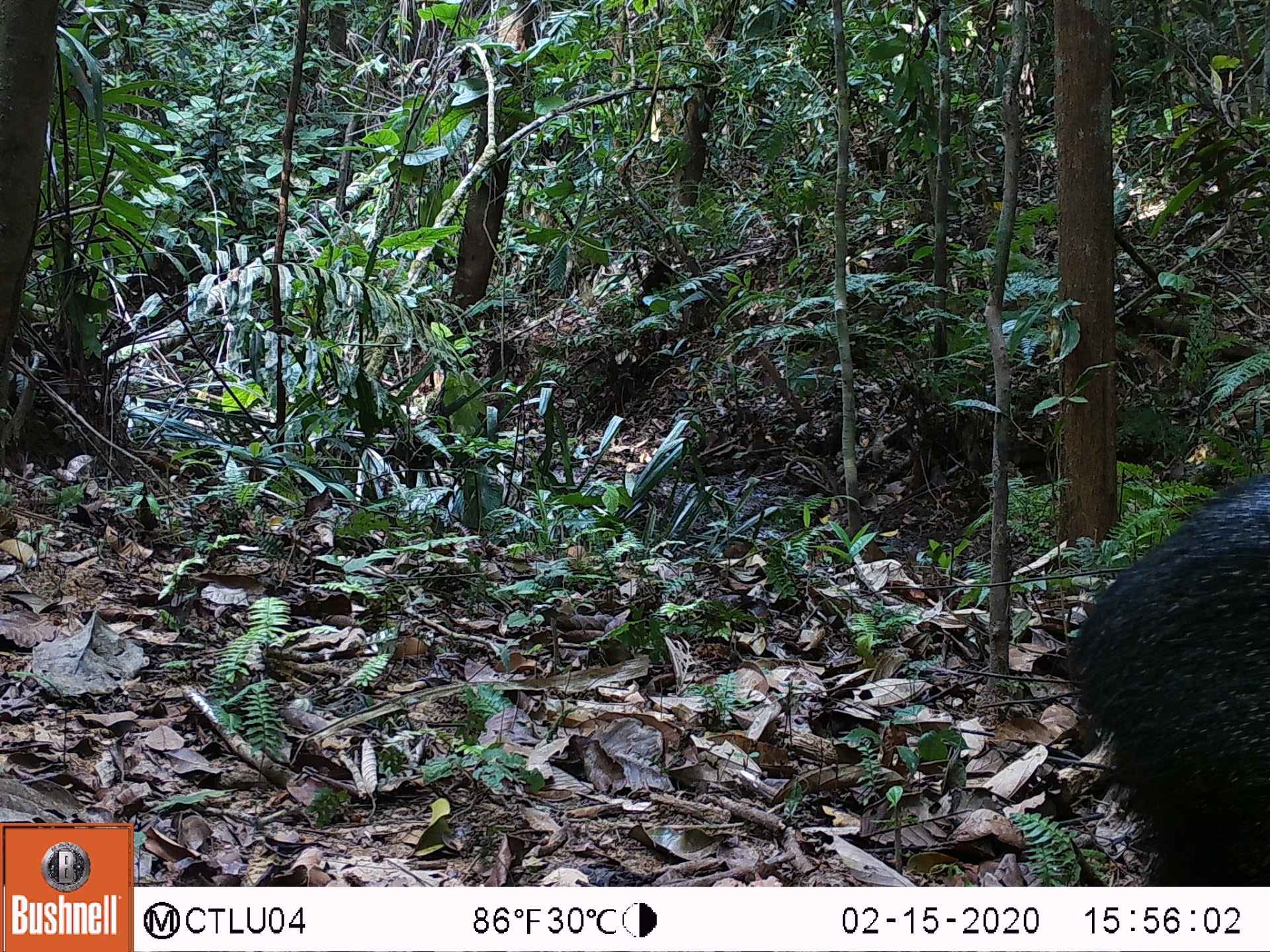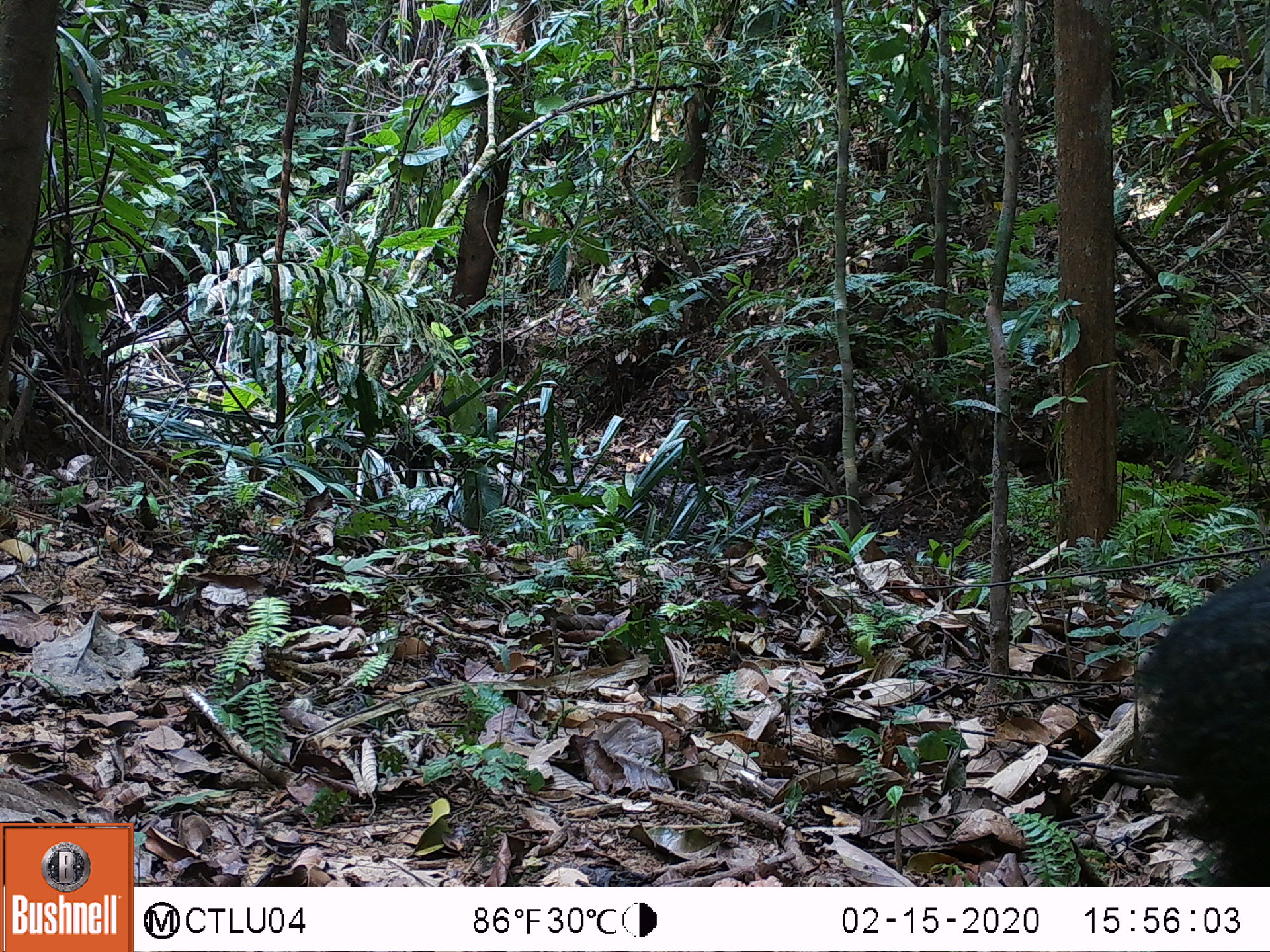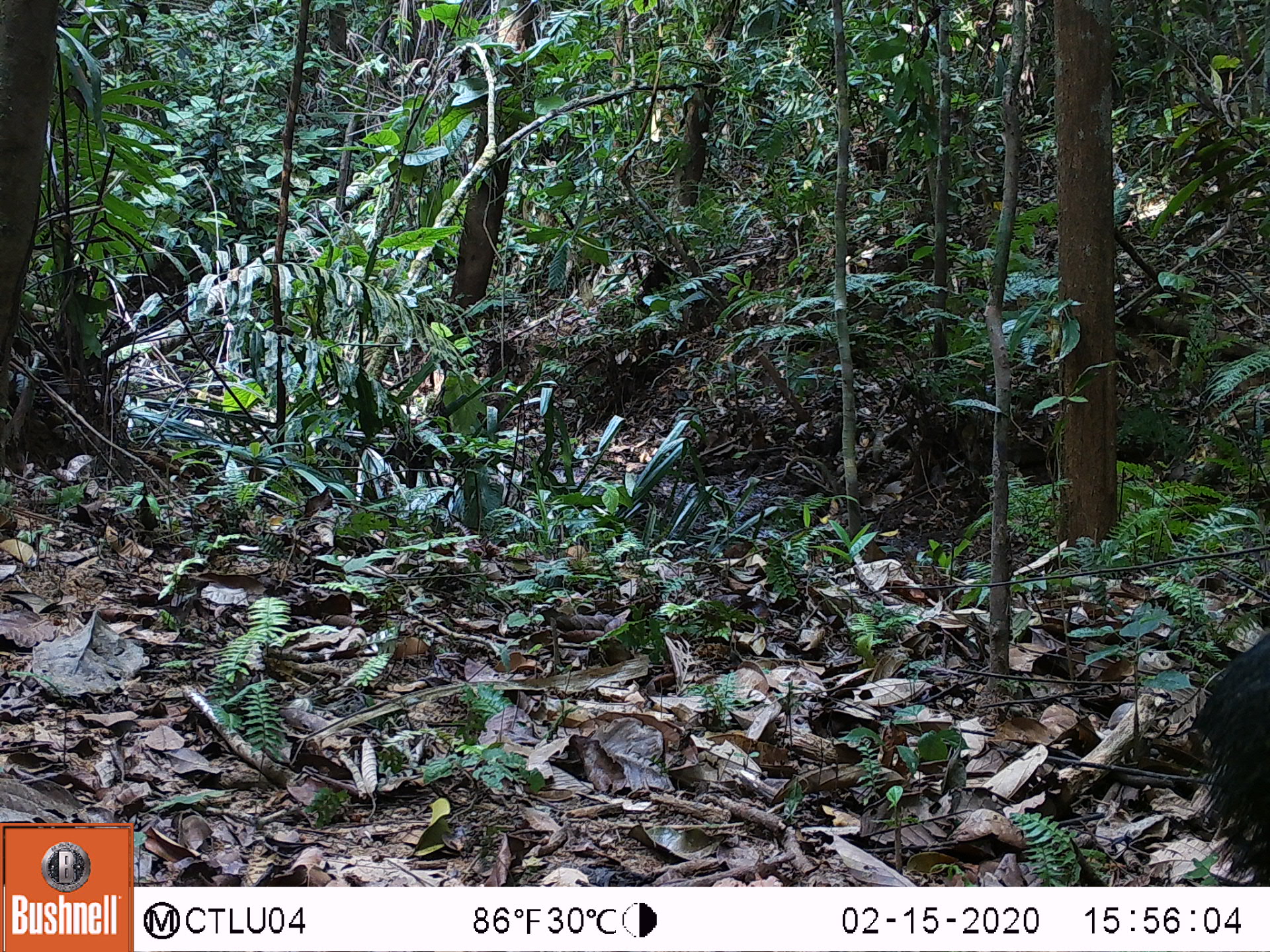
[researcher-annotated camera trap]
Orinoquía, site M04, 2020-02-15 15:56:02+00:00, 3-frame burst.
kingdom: Animalia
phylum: Chordata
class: Mammalia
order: Artiodactyla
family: Tayassuidae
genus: Pecari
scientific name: Pecari tajacu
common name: collared peccary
Collared peccary (Pecari tajacu).